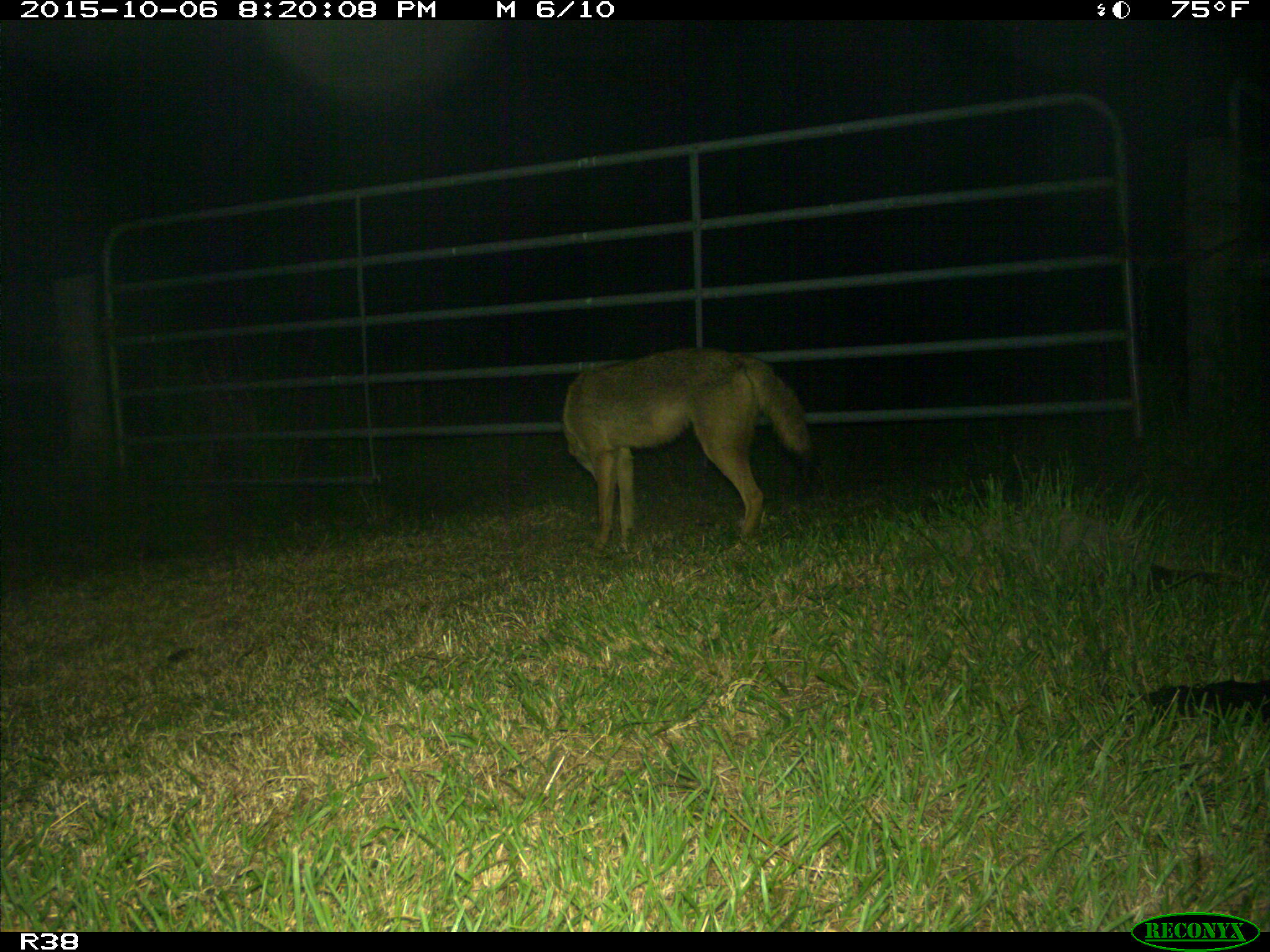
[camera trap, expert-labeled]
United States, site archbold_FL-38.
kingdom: Animalia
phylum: Chordata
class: Mammalia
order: Carnivora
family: Canidae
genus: Canis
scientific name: Canis latrans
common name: coyote